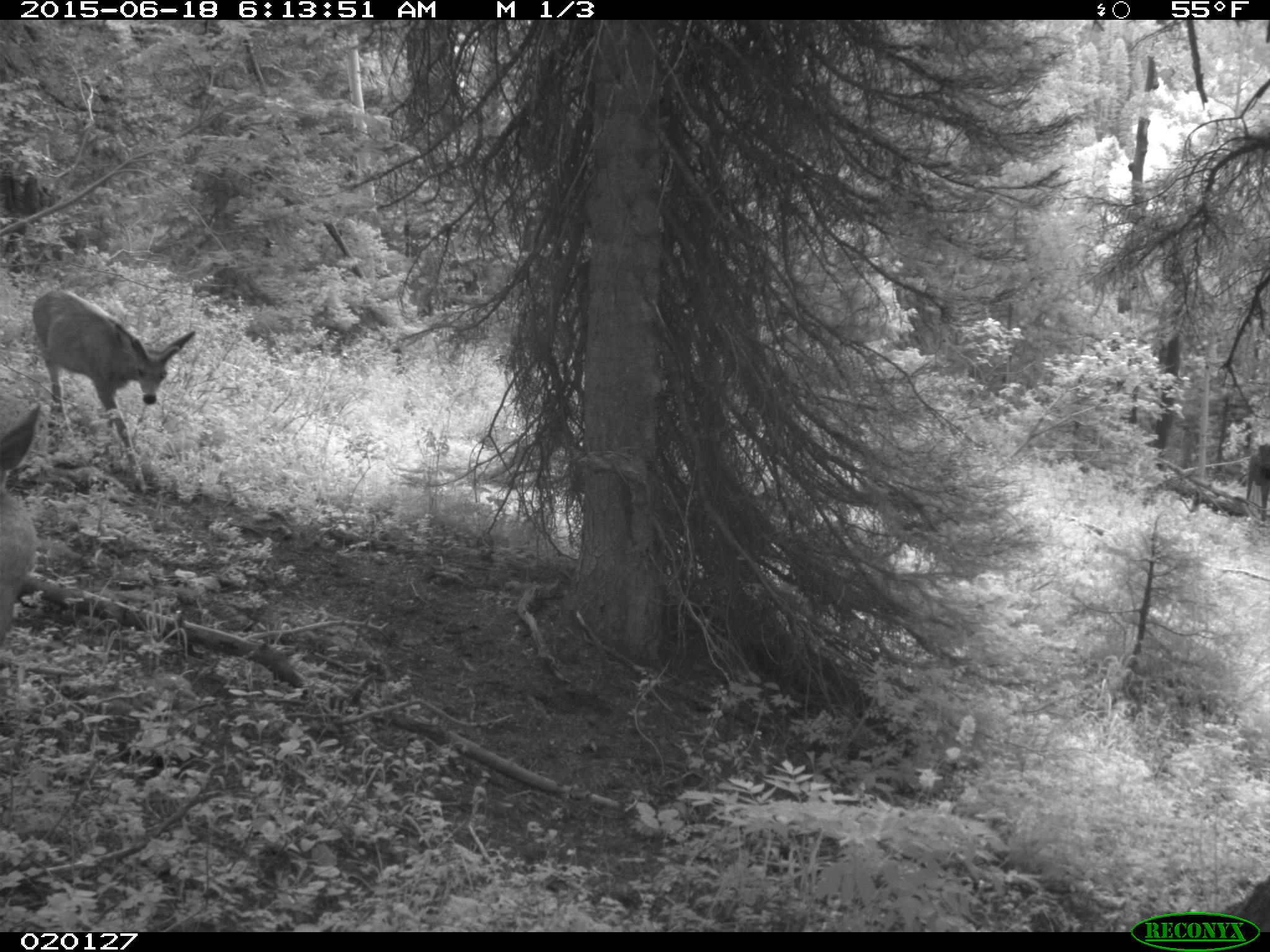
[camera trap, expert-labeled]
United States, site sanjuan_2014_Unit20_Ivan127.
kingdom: Animalia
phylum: Chordata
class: Mammalia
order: Artiodactyla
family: Cervidae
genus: Odocoileus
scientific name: Odocoileus hemionus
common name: mule deer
Odocoileus hemionus (mule deer).